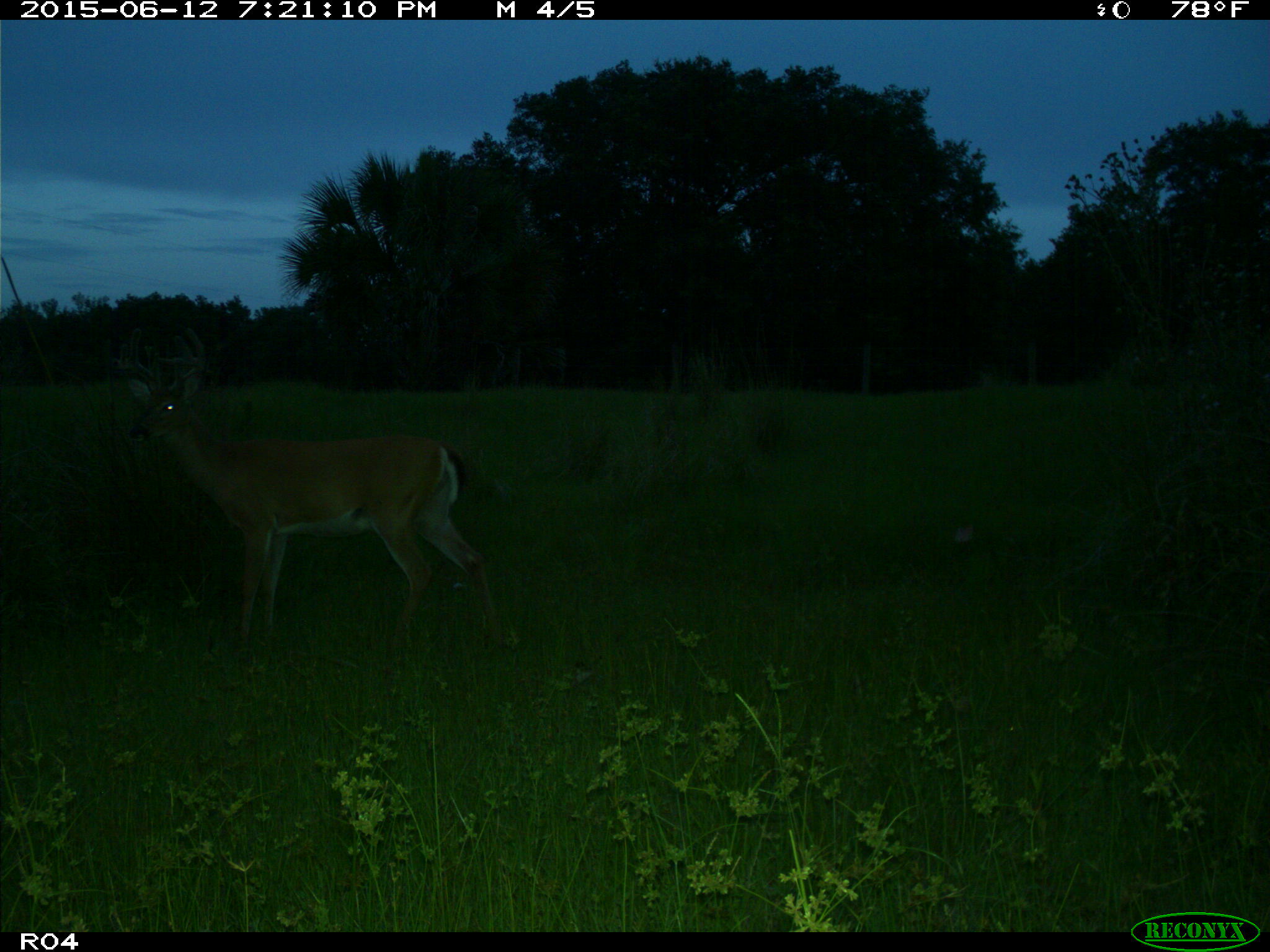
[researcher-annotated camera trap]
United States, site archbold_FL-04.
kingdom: Animalia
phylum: Chordata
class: Mammalia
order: Artiodactyla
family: Cervidae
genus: Odocoileus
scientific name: Odocoileus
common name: deer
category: unidentified deer